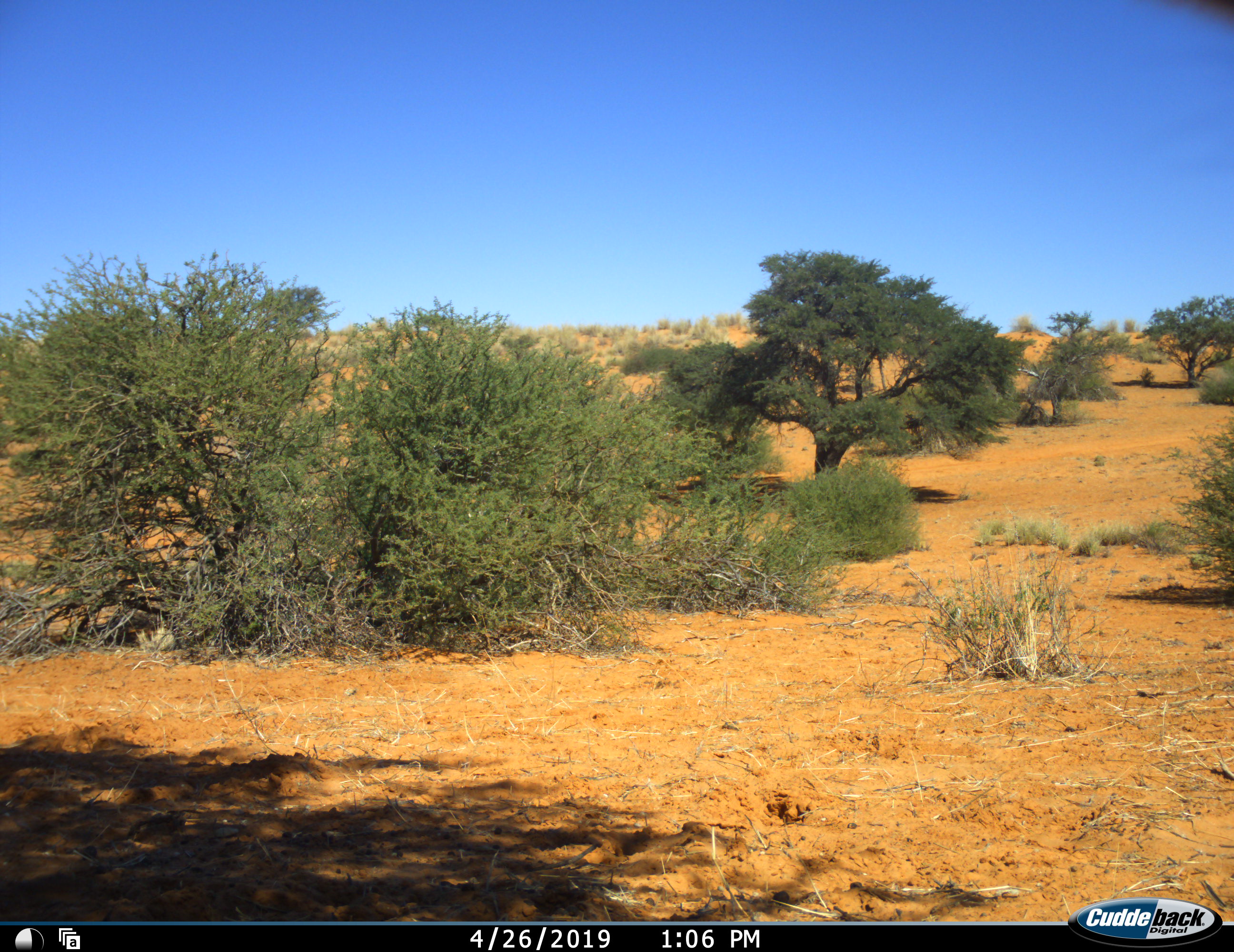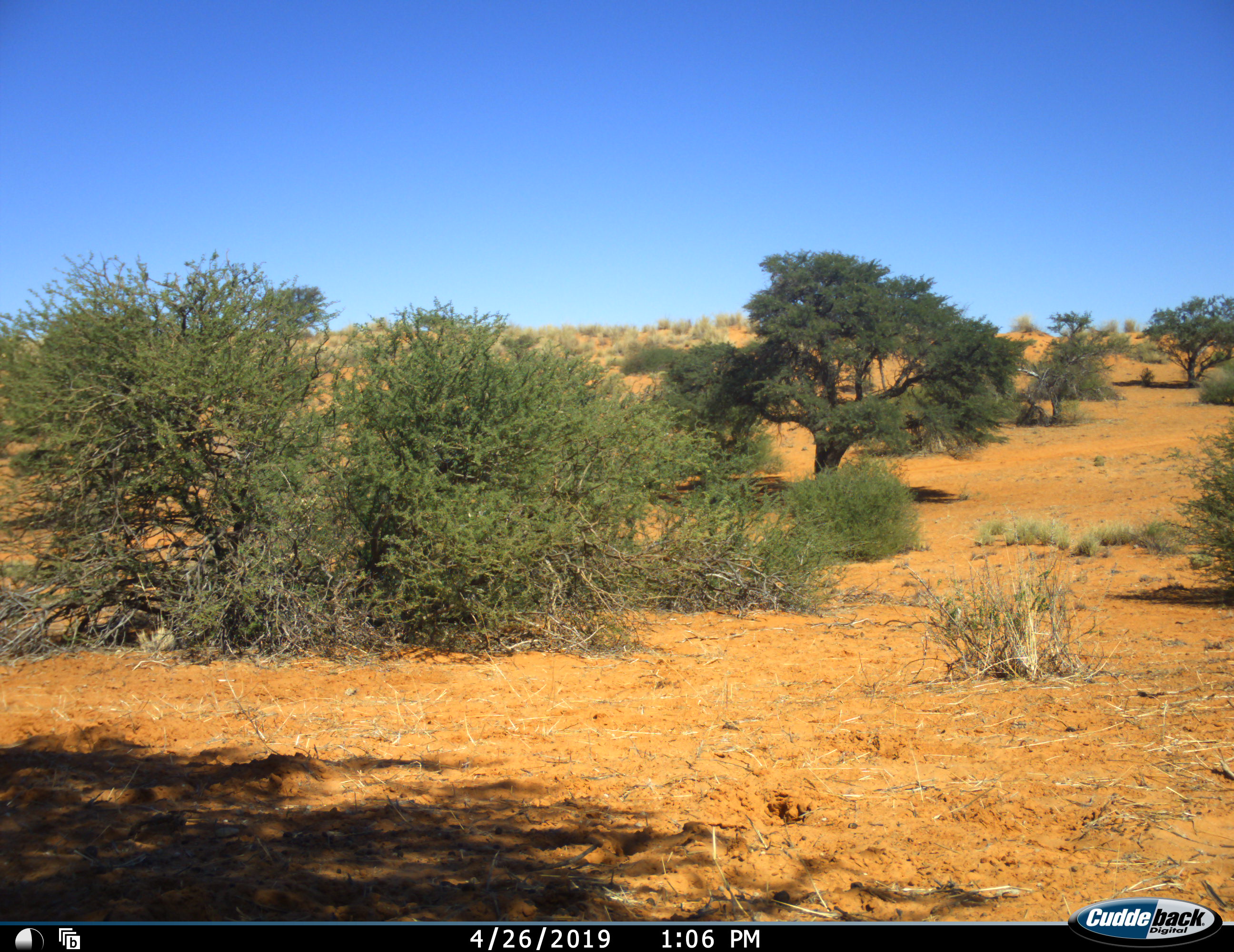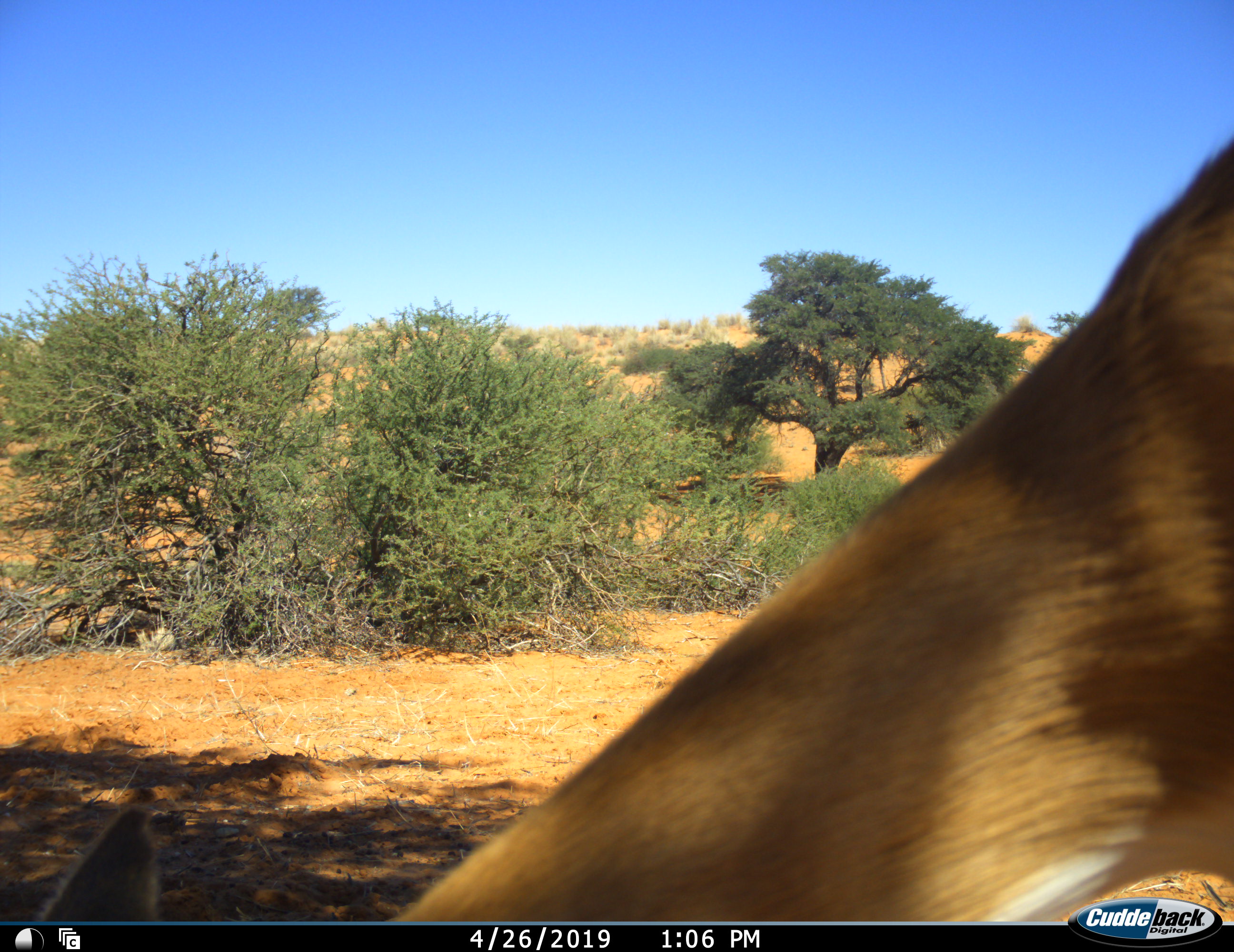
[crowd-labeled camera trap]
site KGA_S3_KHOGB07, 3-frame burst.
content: unidentified animal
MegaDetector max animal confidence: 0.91